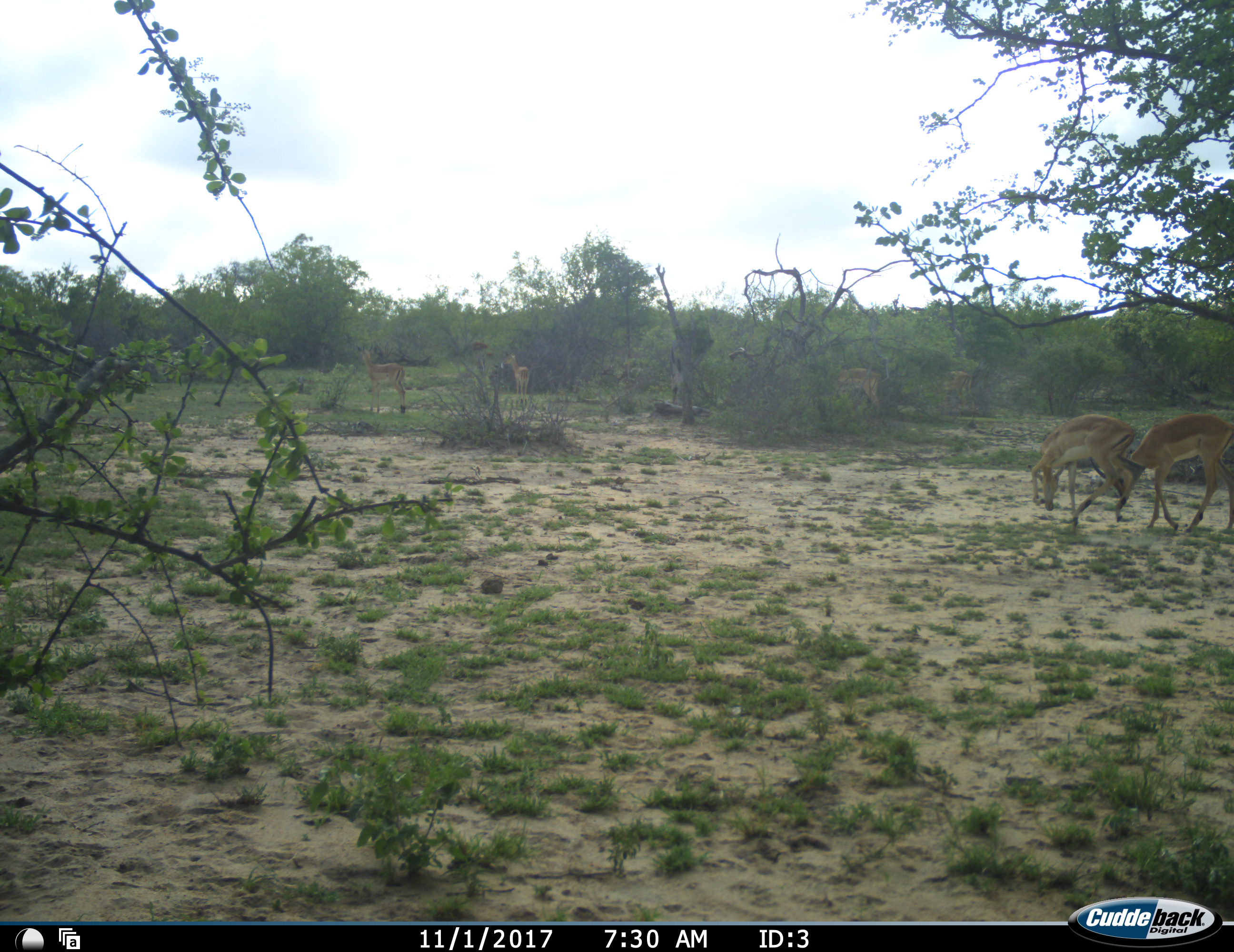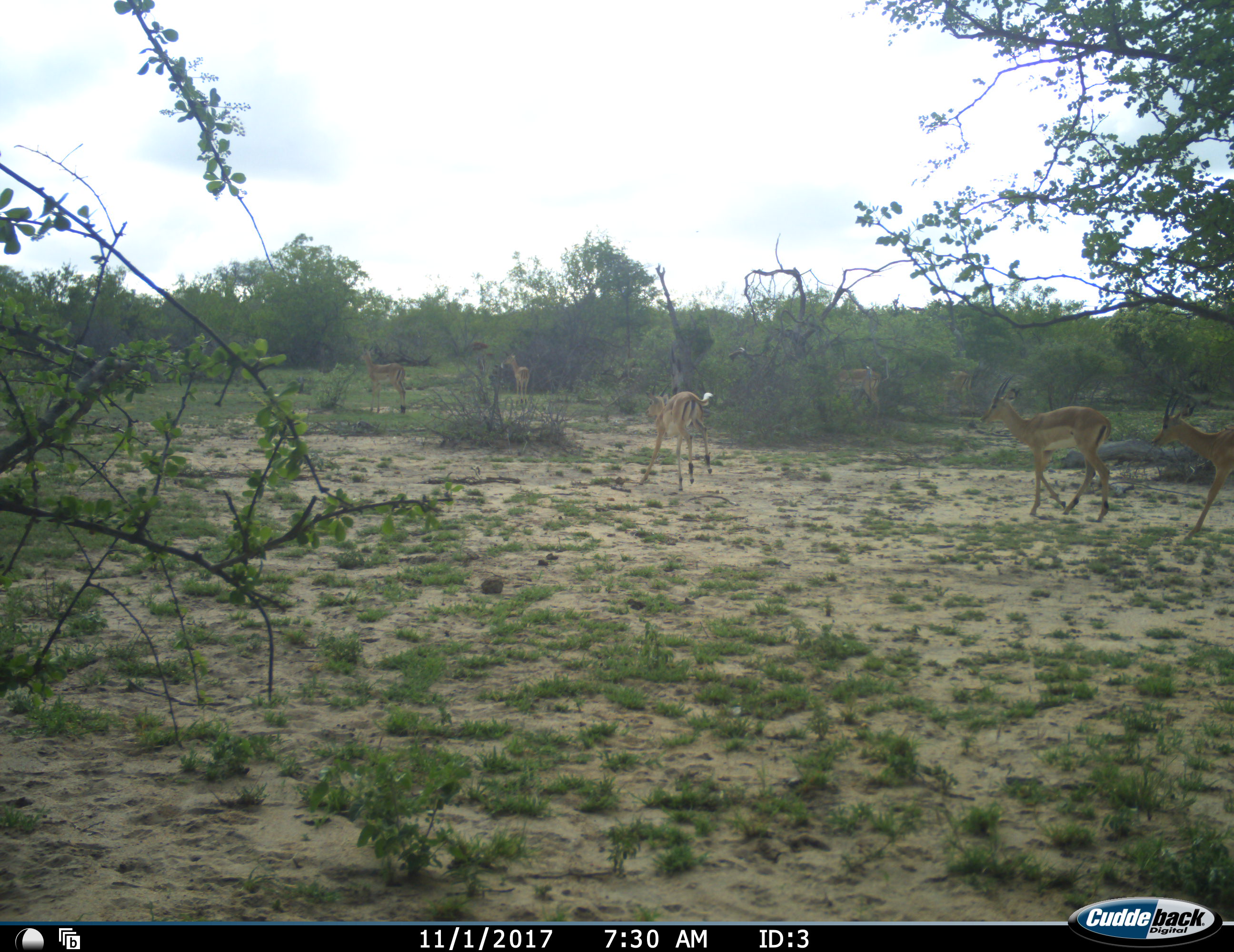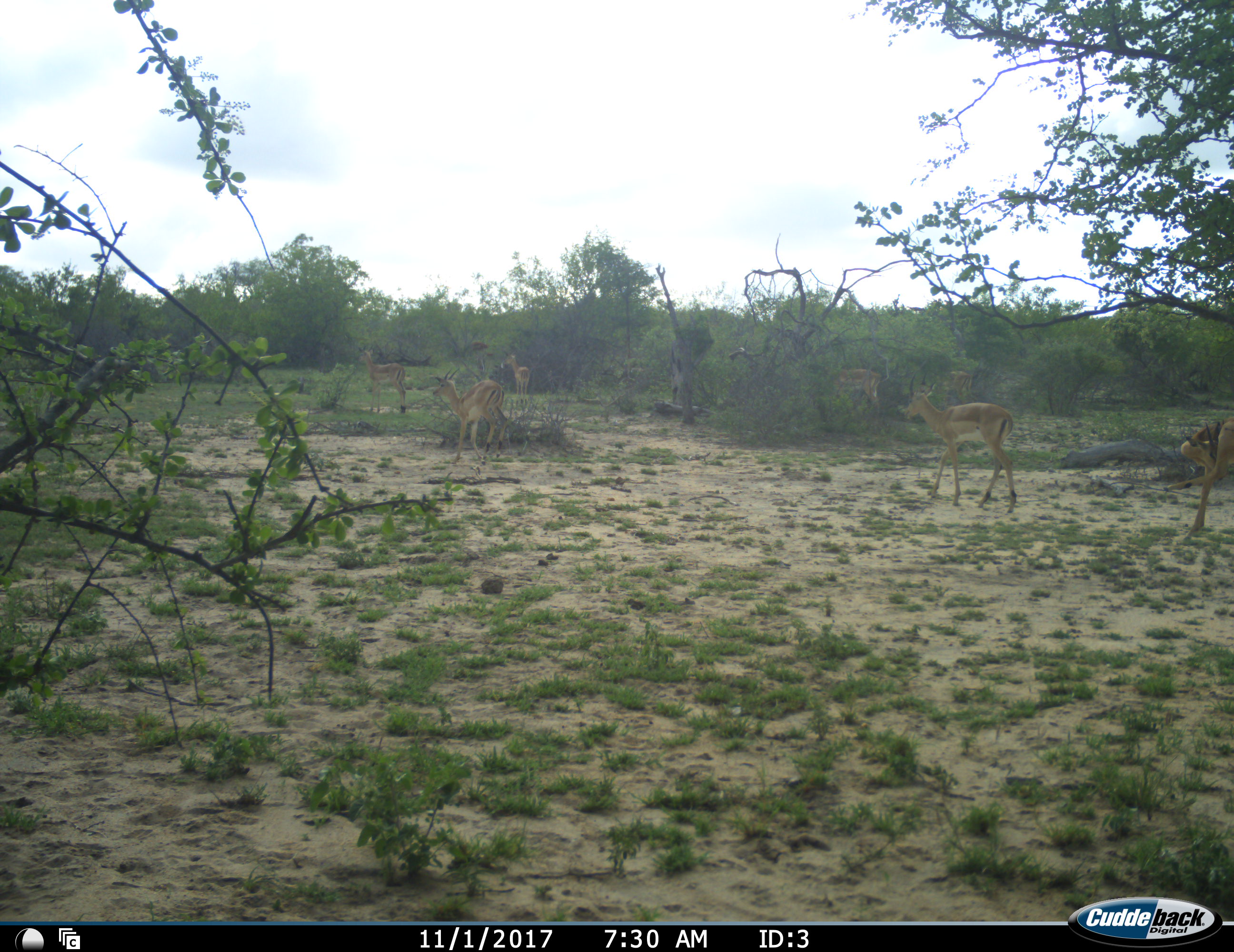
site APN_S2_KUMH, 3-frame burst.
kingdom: Animalia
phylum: Chordata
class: Mammalia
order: Artiodactyla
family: Bovidae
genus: Aepyceros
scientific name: Aepyceros melampus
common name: impala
Impala (Aepyceros melampus), count 4. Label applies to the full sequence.